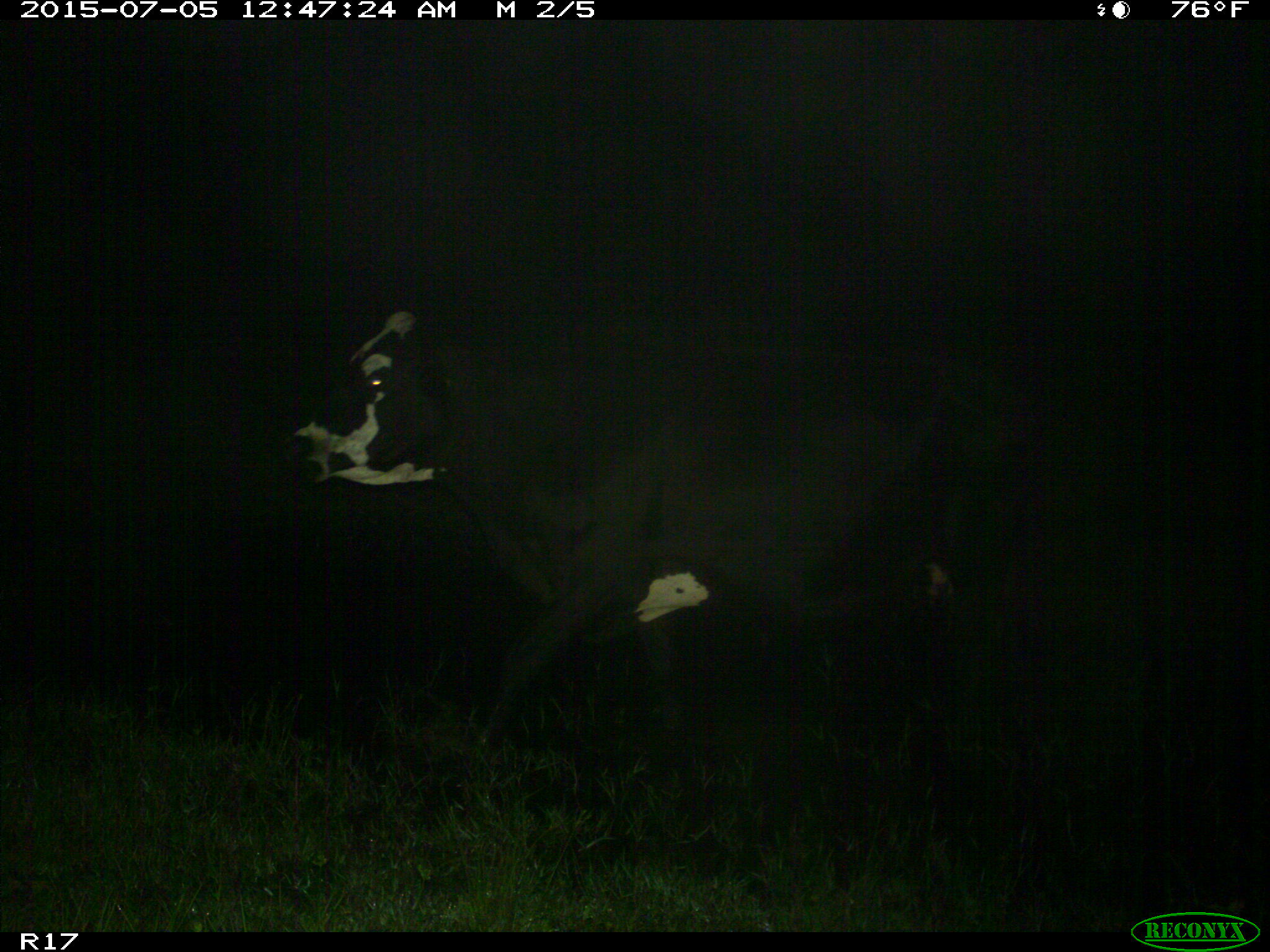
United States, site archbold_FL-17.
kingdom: Animalia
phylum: Chordata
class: Mammalia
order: Artiodactyla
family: Bovidae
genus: Bos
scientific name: Bos taurus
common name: domestic cow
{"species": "Bos taurus (domestic cow)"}